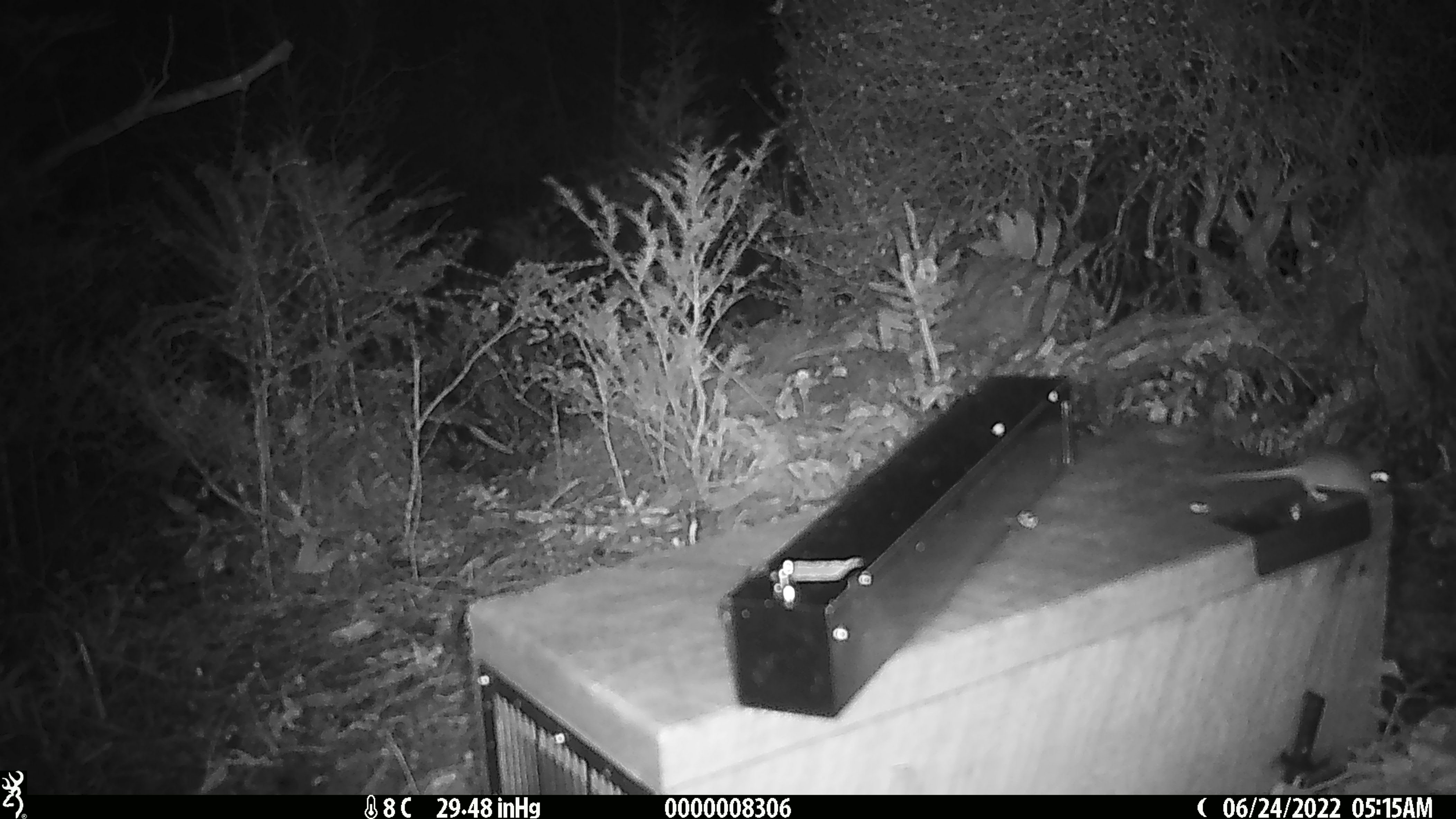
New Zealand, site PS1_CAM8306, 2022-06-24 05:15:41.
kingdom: Animalia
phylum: Chordata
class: Mammalia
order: Rodentia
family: Muridae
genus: Mus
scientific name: Mus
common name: mouse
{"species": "mouse (Mus)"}